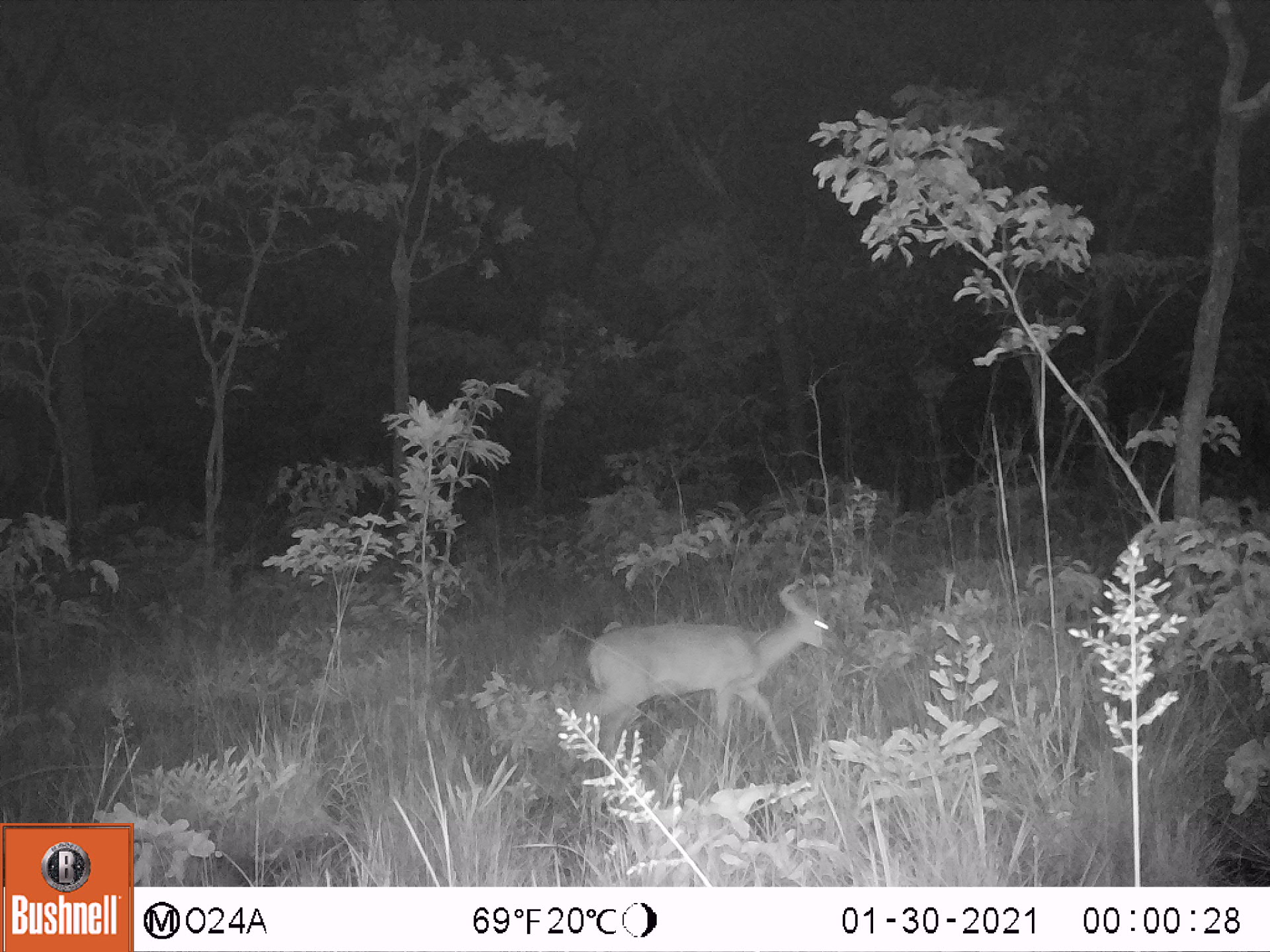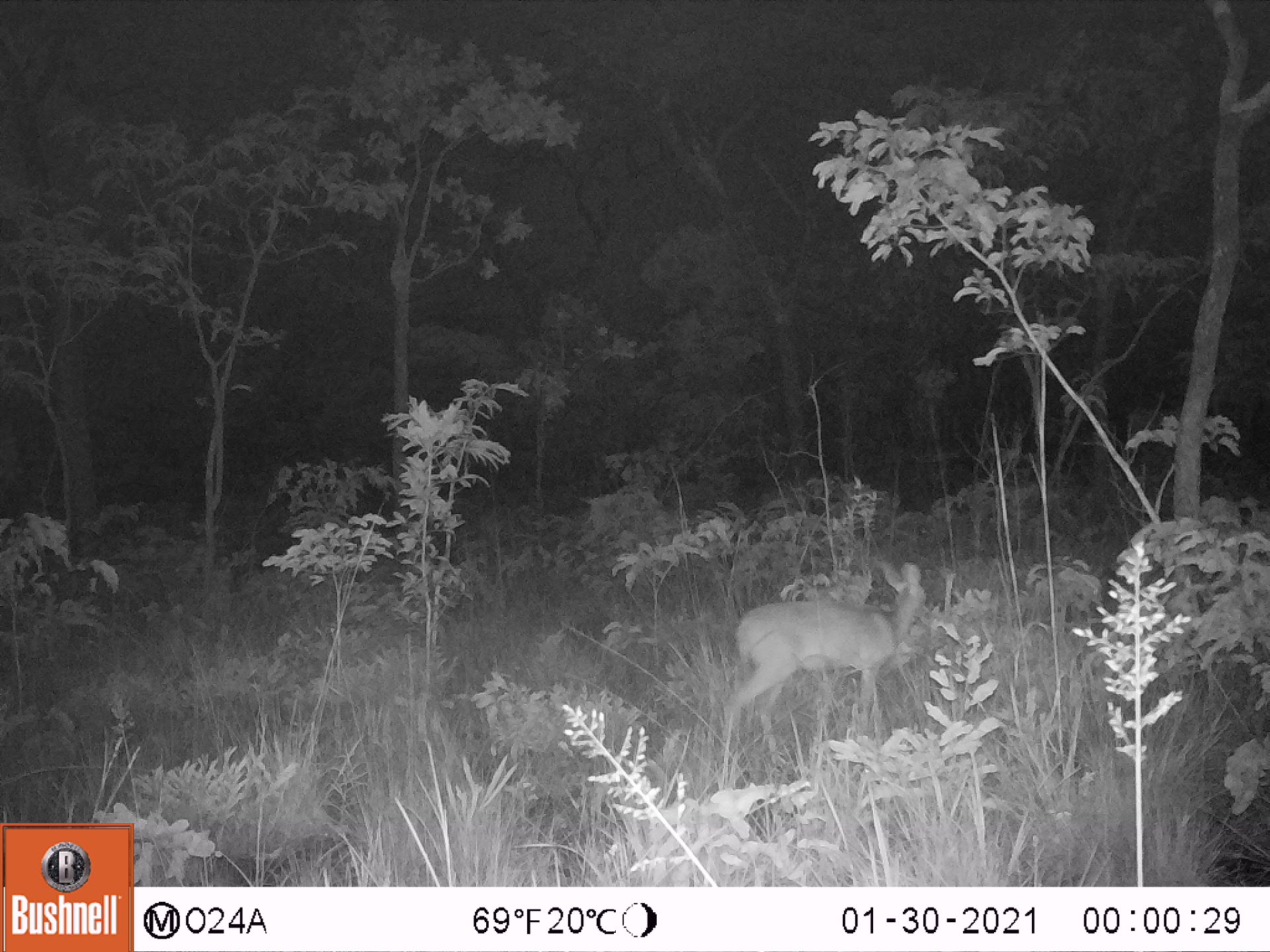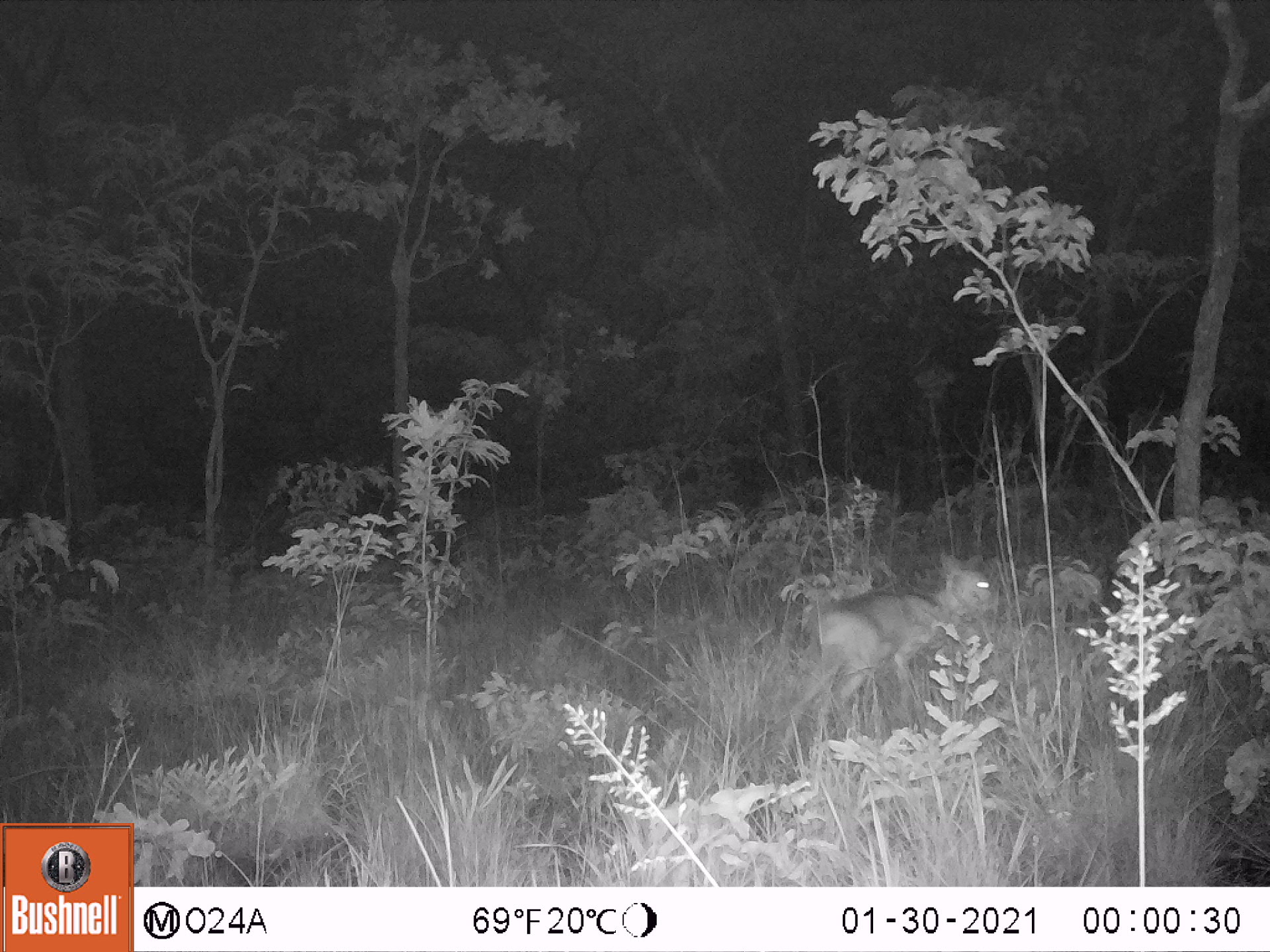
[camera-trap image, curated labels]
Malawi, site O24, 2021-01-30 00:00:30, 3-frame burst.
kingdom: Animalia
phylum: Chordata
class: Mammalia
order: Artiodactyla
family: Bovidae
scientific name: Antilopinae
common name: small antelope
Small antelope (Antilopinae), count 1.